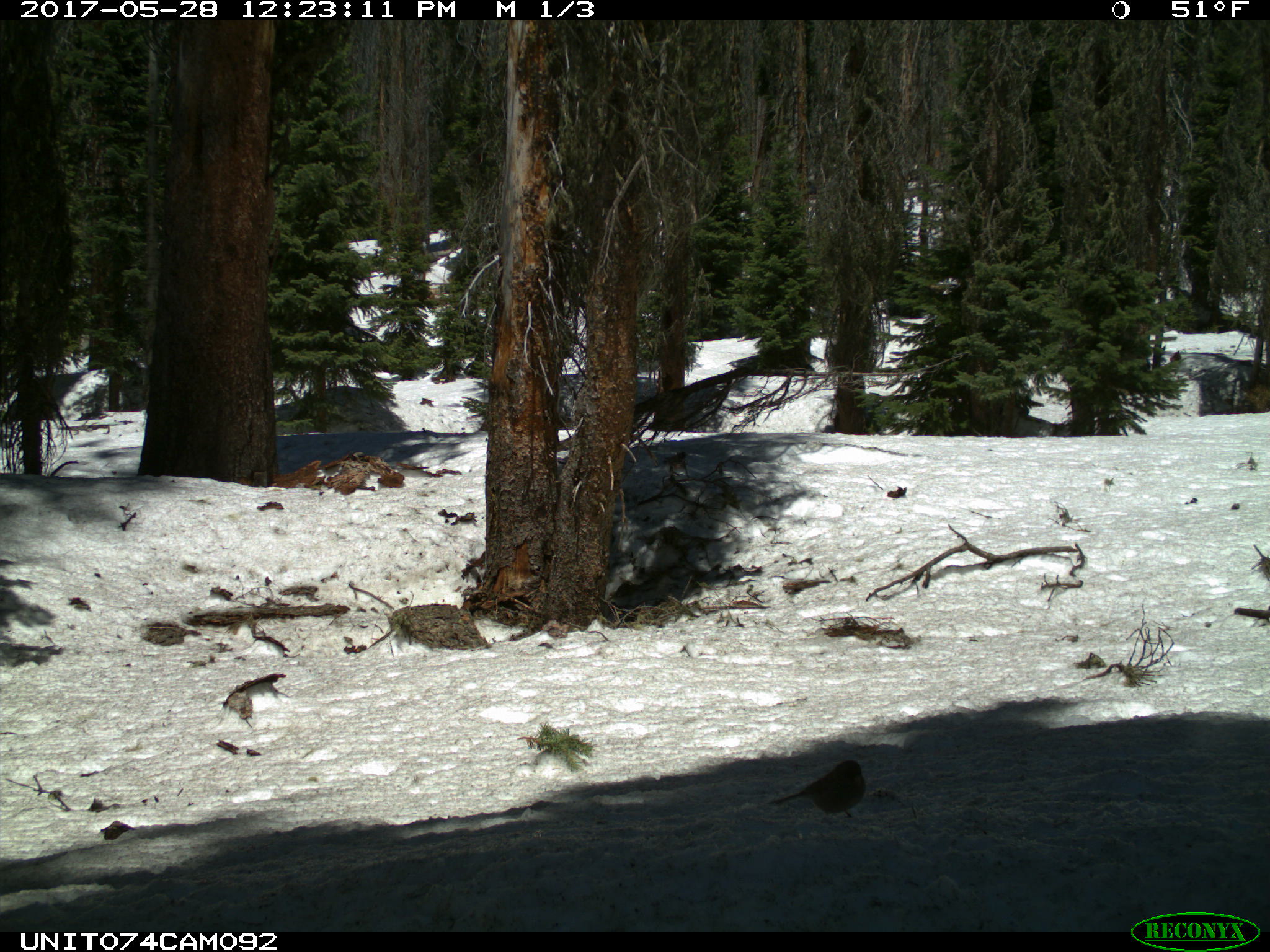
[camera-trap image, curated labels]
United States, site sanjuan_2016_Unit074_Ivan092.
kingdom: Animalia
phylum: Chordata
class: Aves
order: Passeriformes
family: Passerellidae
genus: Junco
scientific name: Junco hyemalis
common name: dark-eyed junco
Junco hyemalis (dark-eyed junco).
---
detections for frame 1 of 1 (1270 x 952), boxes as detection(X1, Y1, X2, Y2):
animal: detection(767, 759, 867, 819)